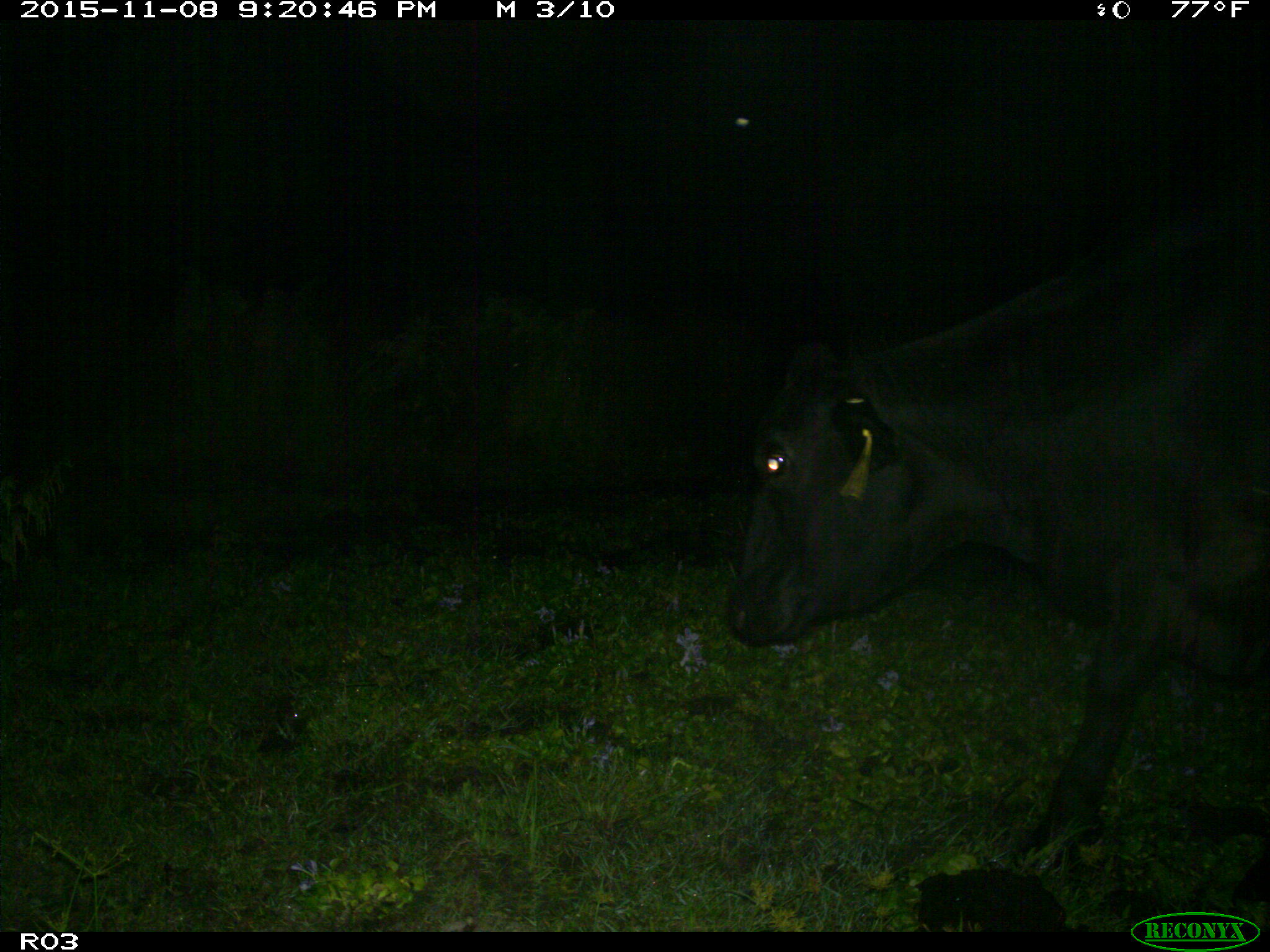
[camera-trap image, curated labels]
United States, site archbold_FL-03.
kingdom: Animalia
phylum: Chordata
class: Mammalia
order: Artiodactyla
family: Bovidae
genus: Bos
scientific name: Bos taurus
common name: domestic cow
Bos taurus (domestic cow).